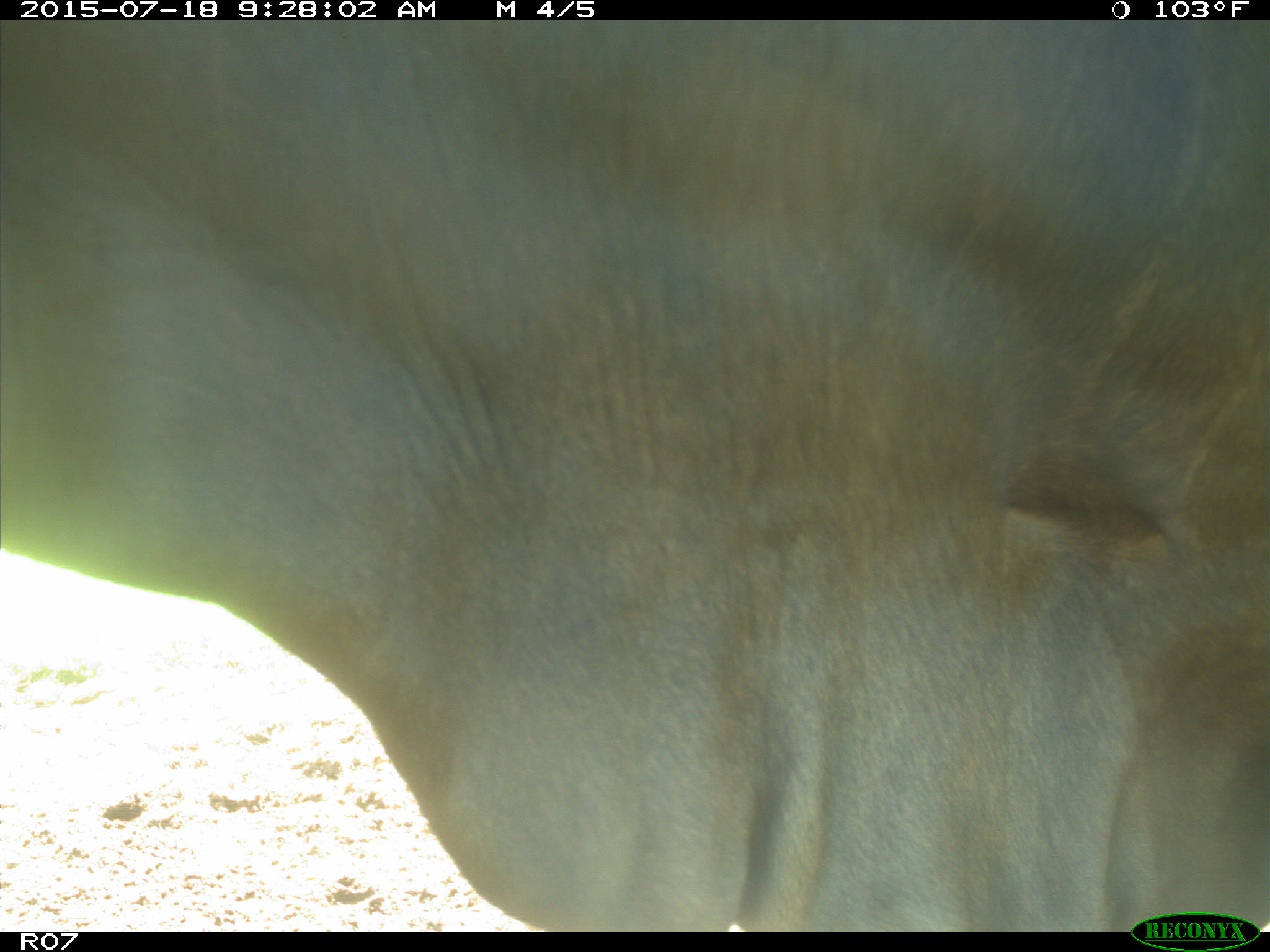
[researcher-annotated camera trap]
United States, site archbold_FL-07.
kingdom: Animalia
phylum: Chordata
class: Mammalia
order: Artiodactyla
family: Bovidae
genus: Bos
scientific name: Bos taurus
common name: domestic cow